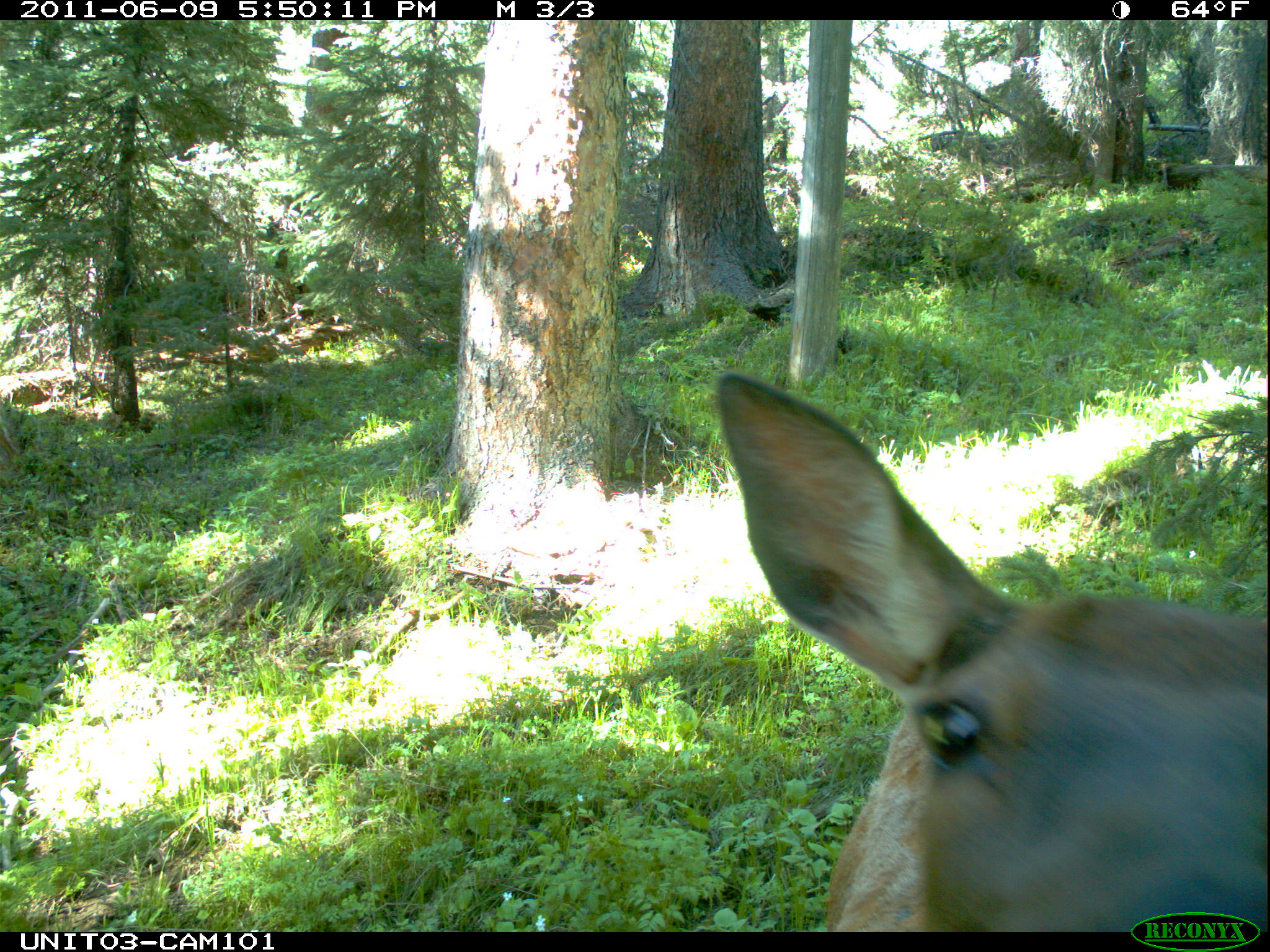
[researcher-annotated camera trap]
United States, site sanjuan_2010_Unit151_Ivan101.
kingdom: Animalia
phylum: Chordata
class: Mammalia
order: Artiodactyla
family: Cervidae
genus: Cervus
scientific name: Cervus elaphus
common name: red deer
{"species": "Cervus elaphus (red deer)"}